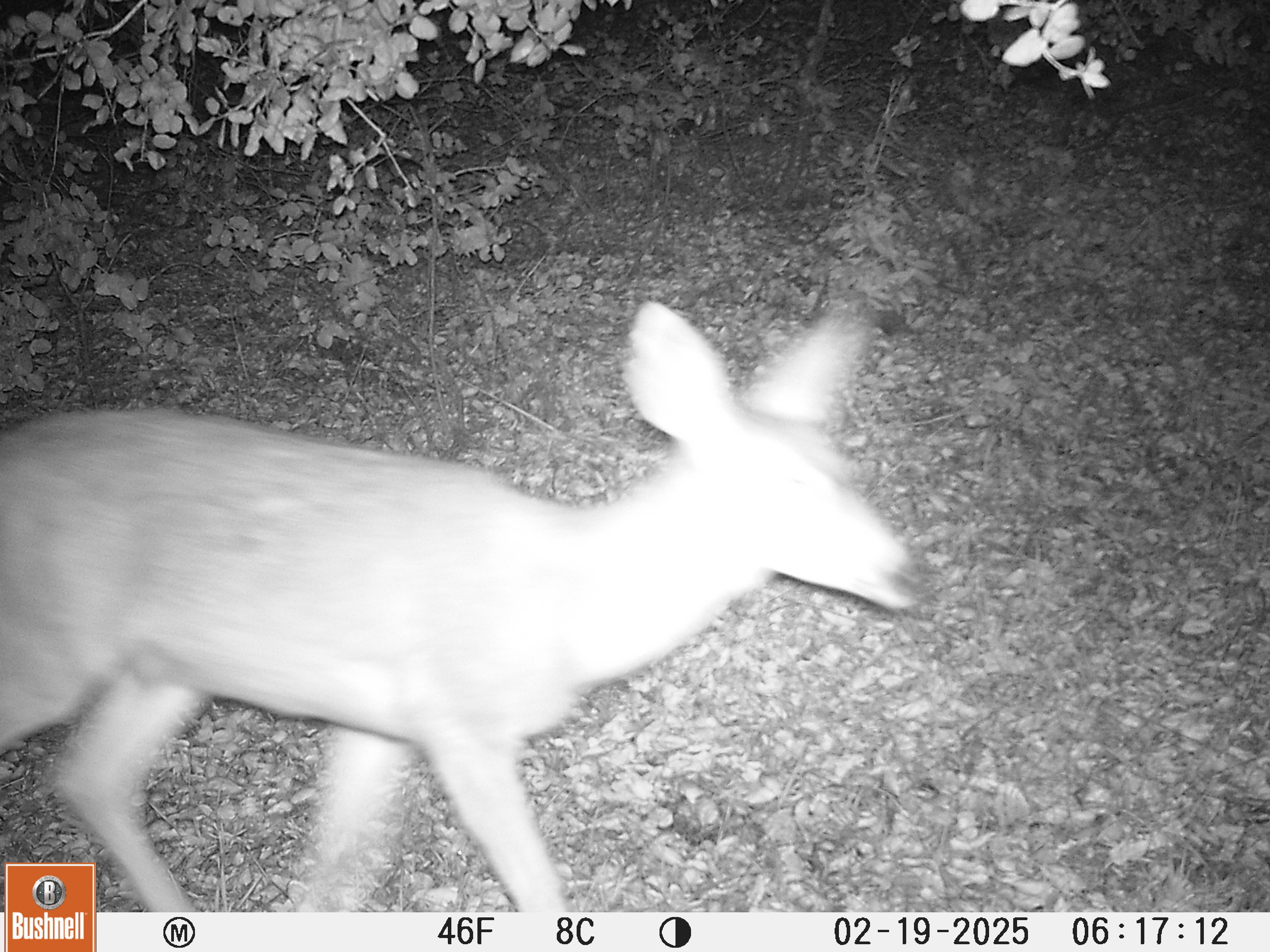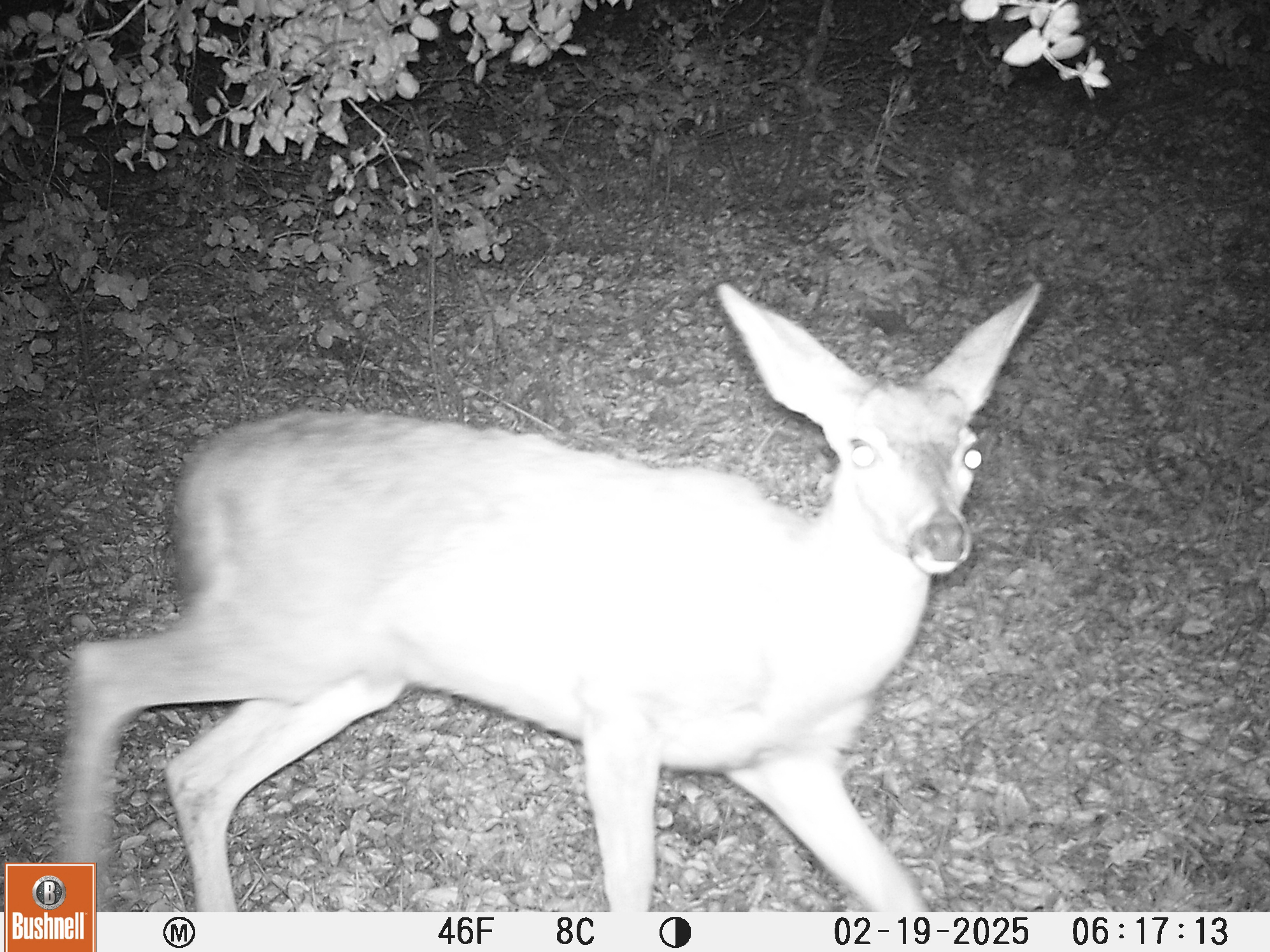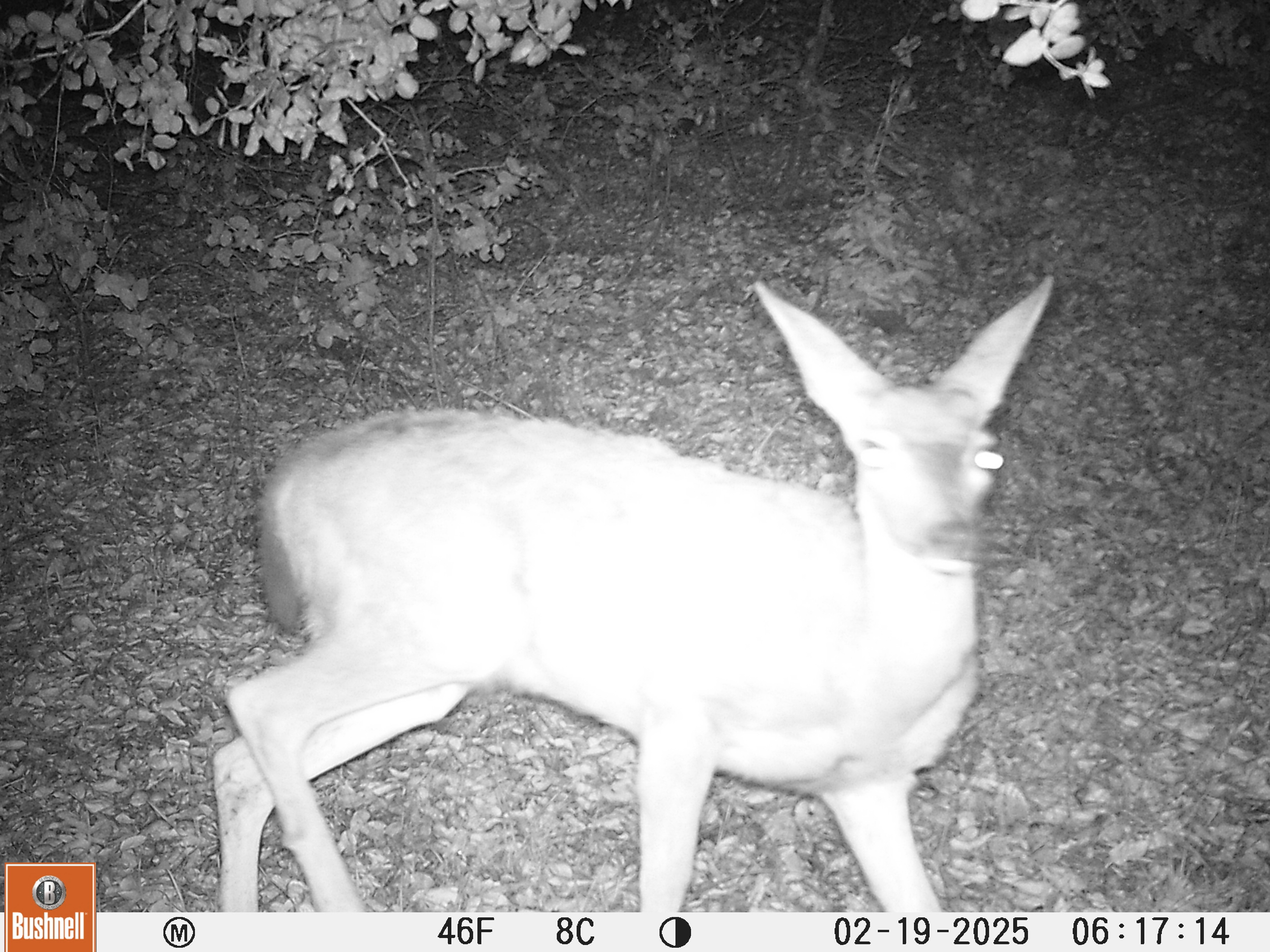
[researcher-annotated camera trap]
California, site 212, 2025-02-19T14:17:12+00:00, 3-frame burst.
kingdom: Animalia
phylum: Chordata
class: Mammalia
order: Artiodactyla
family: Cervidae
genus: Odocoileus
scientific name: Odocoileus hemionus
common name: mule deer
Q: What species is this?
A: Mule deer (Odocoileus hemionus).